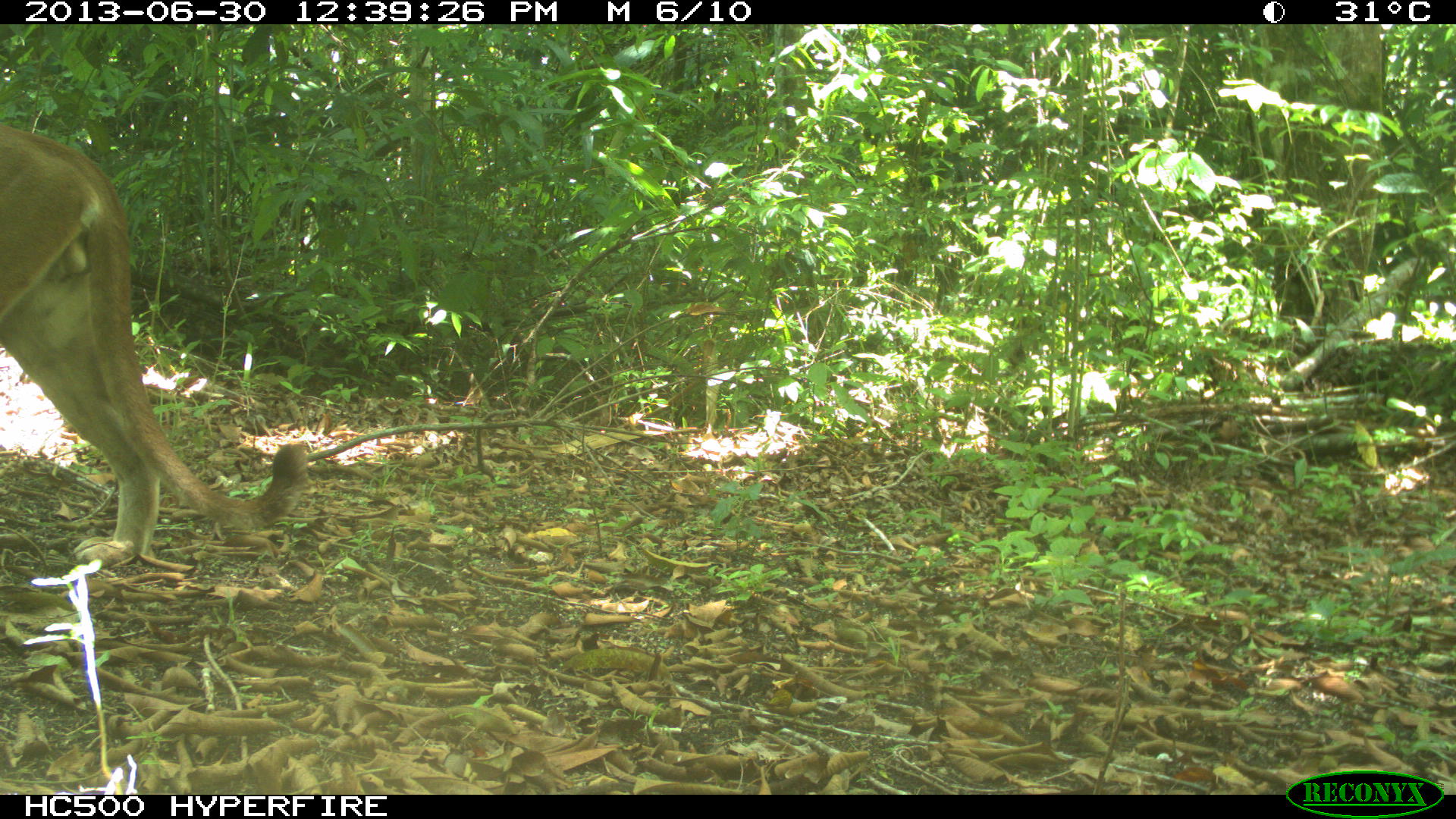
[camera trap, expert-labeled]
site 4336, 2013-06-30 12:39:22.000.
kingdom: Animalia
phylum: Chordata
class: Mammalia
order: Carnivora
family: Felidae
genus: Puma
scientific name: Puma concolor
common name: mountain lion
Puma concolor (mountain lion), count 1, sex male.